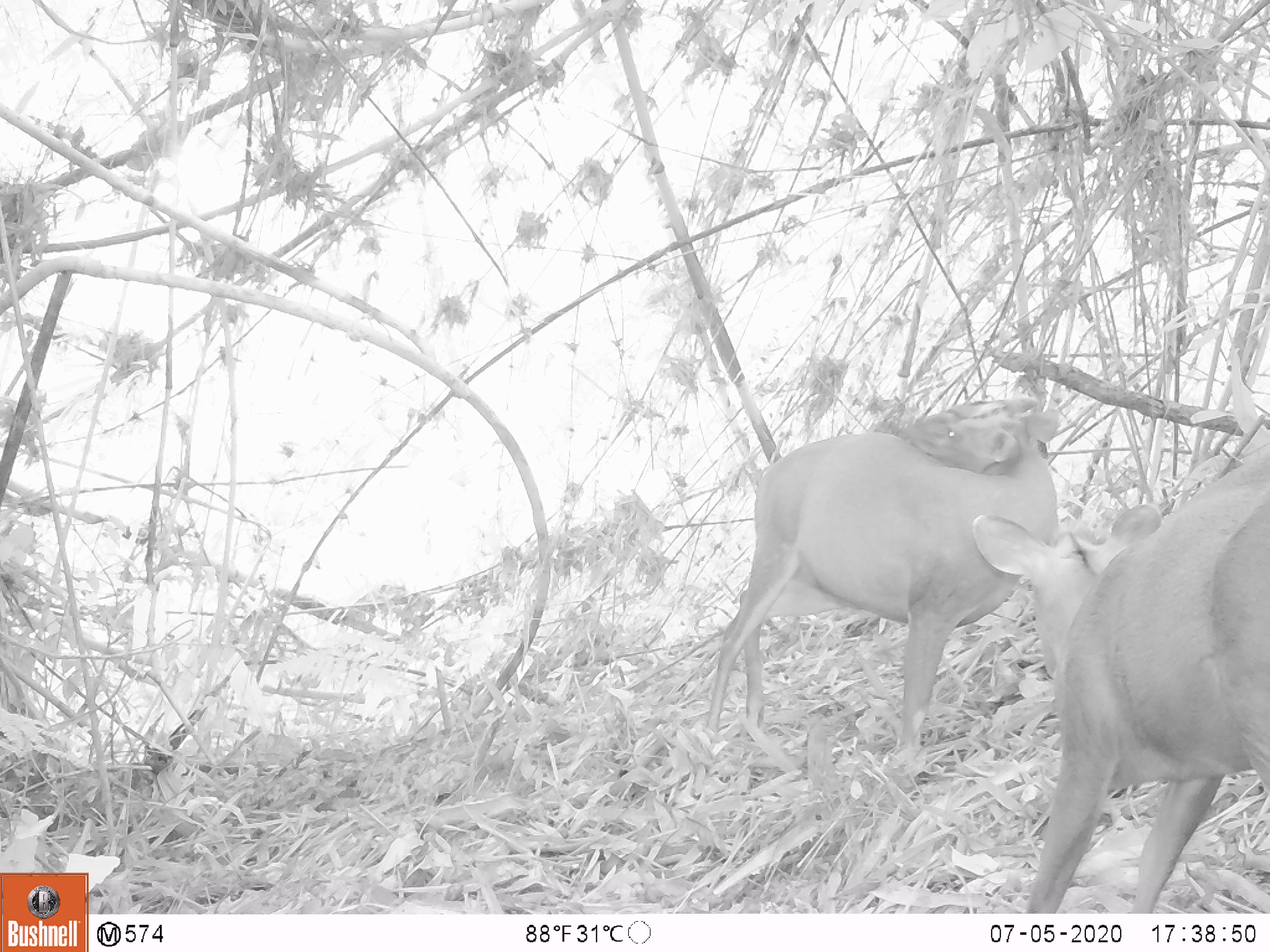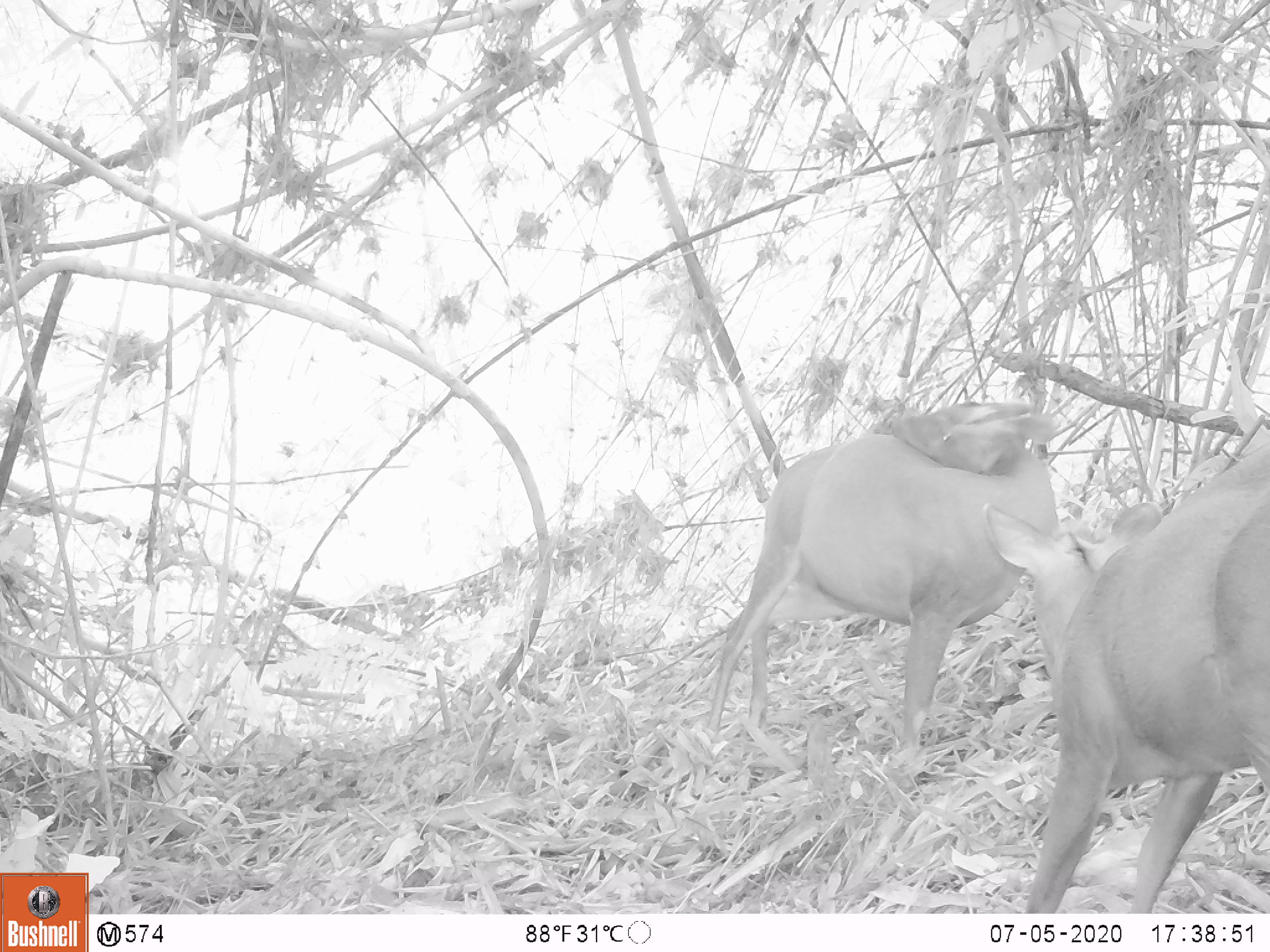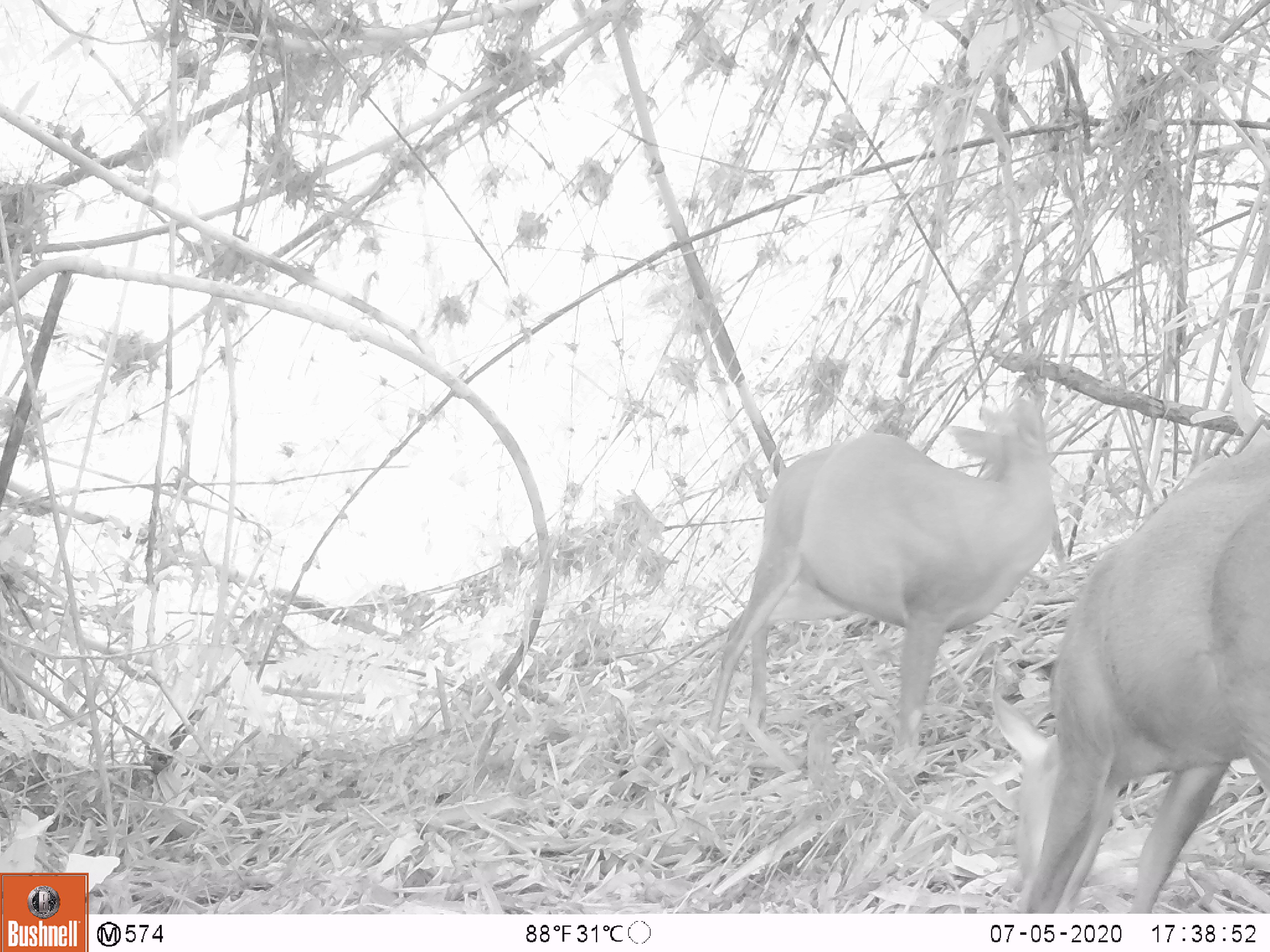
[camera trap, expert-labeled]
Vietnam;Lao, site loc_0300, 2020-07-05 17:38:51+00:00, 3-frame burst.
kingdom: Animalia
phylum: Chordata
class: Mammalia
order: Artiodactyla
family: Cervidae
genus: Muntiacus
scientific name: Muntiacus rooseveltorum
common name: roosevelt's muntjac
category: roosevelts muntjac group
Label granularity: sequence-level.